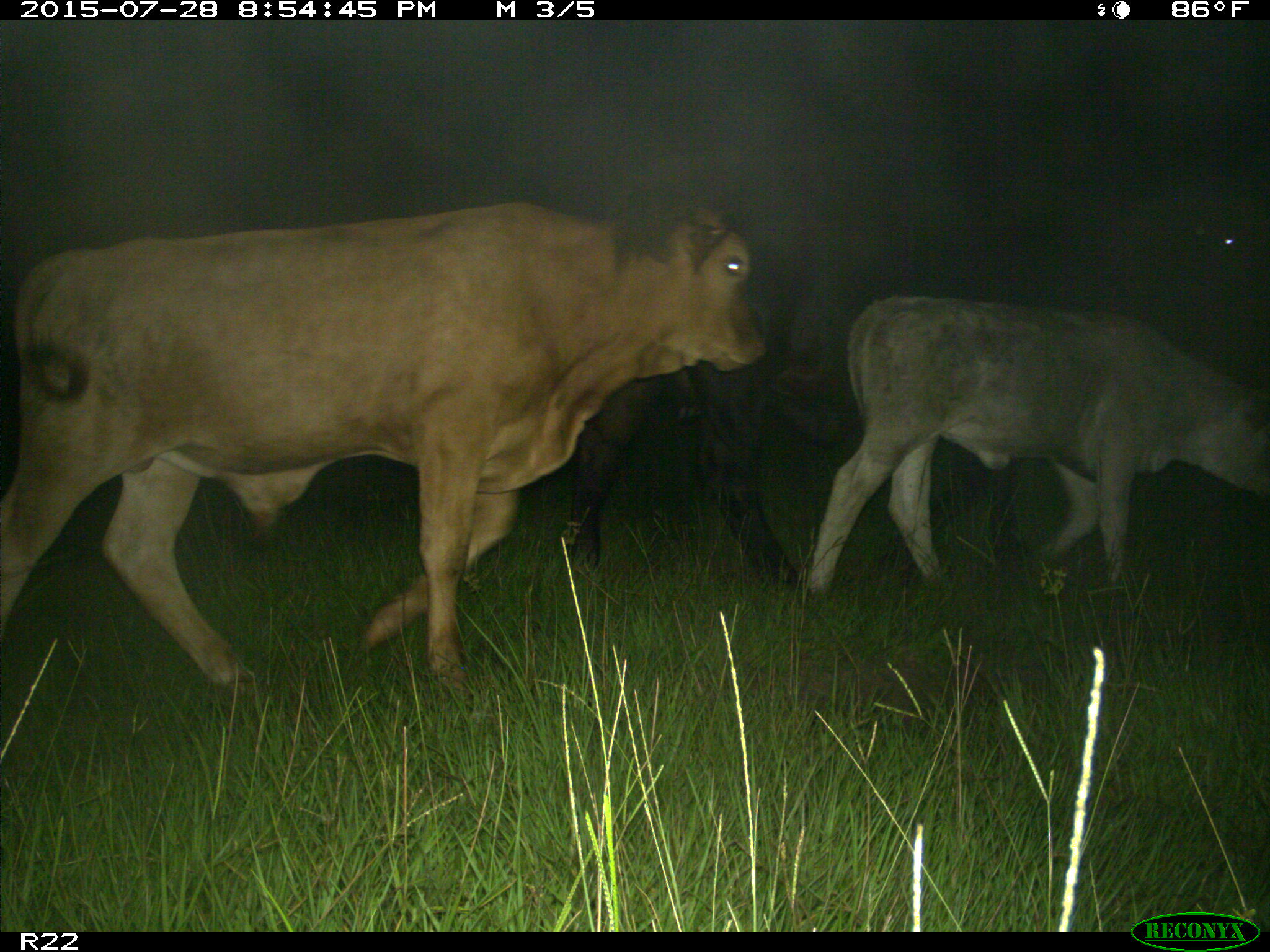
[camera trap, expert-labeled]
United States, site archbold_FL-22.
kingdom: Animalia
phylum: Chordata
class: Mammalia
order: Artiodactyla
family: Bovidae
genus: Bos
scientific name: Bos taurus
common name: domestic cow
Bos taurus (domestic cow).